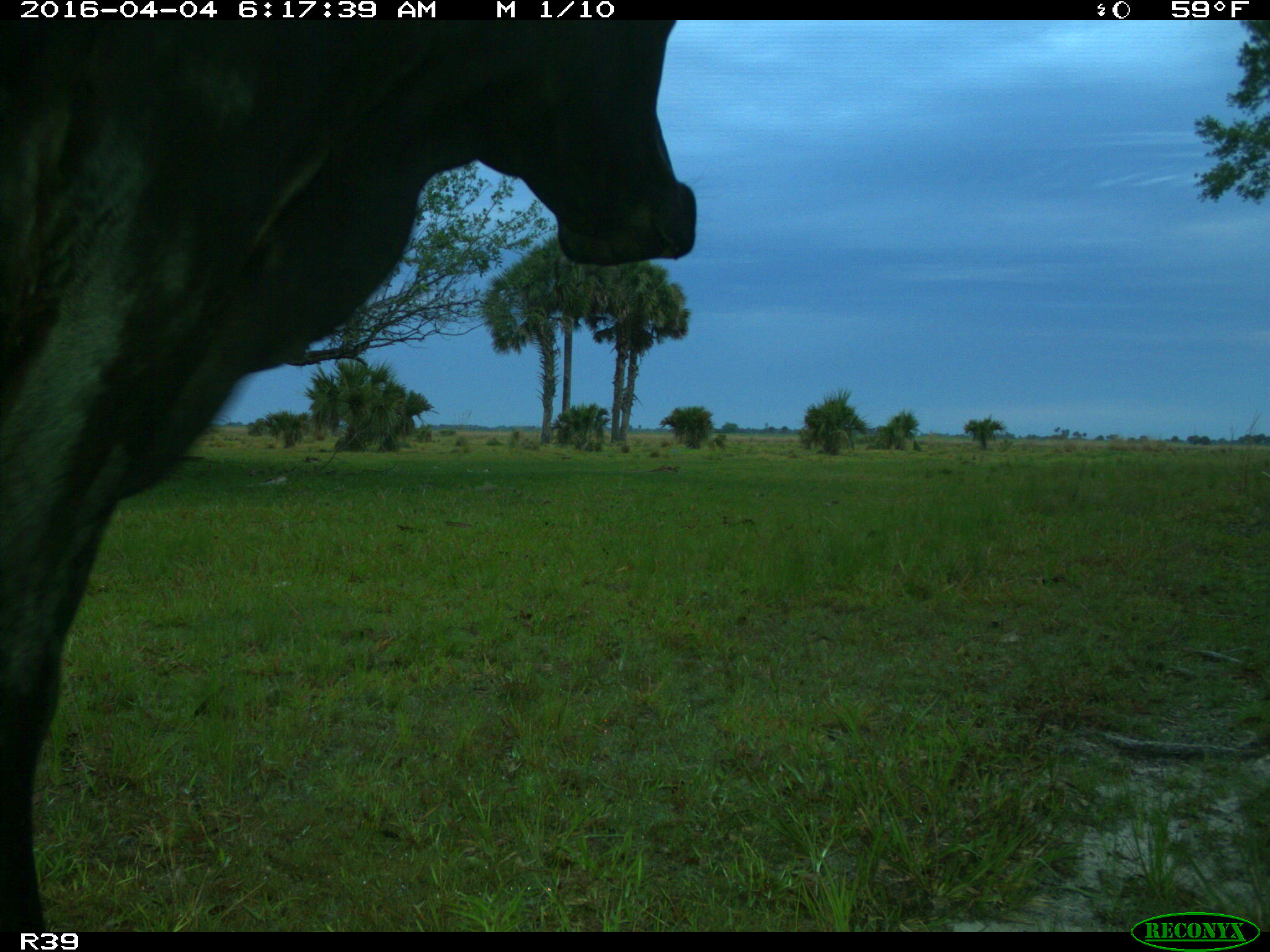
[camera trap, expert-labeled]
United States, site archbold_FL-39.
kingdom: Animalia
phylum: Chordata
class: Mammalia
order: Artiodactyla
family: Bovidae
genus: Bos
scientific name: Bos taurus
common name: domestic cow